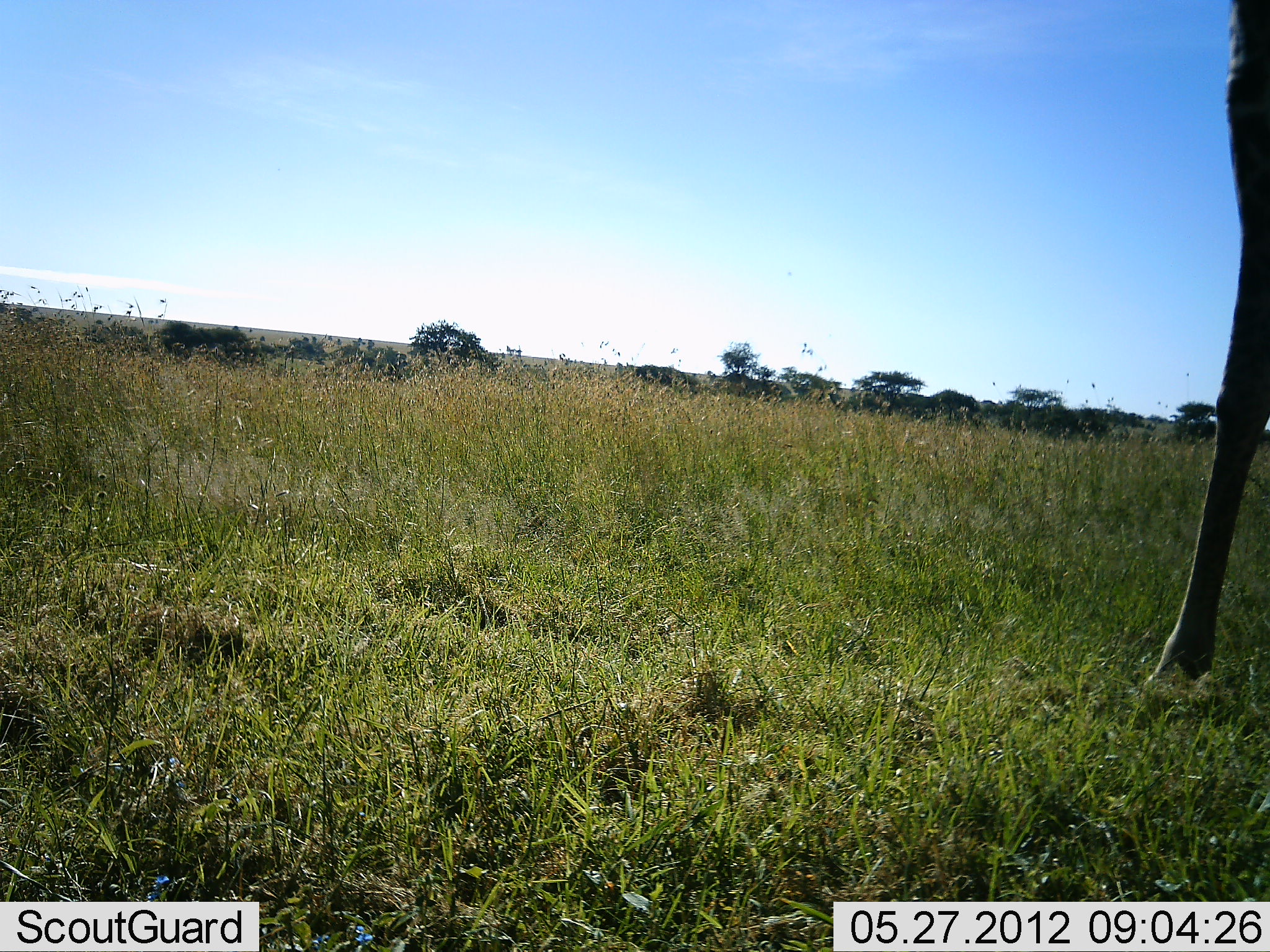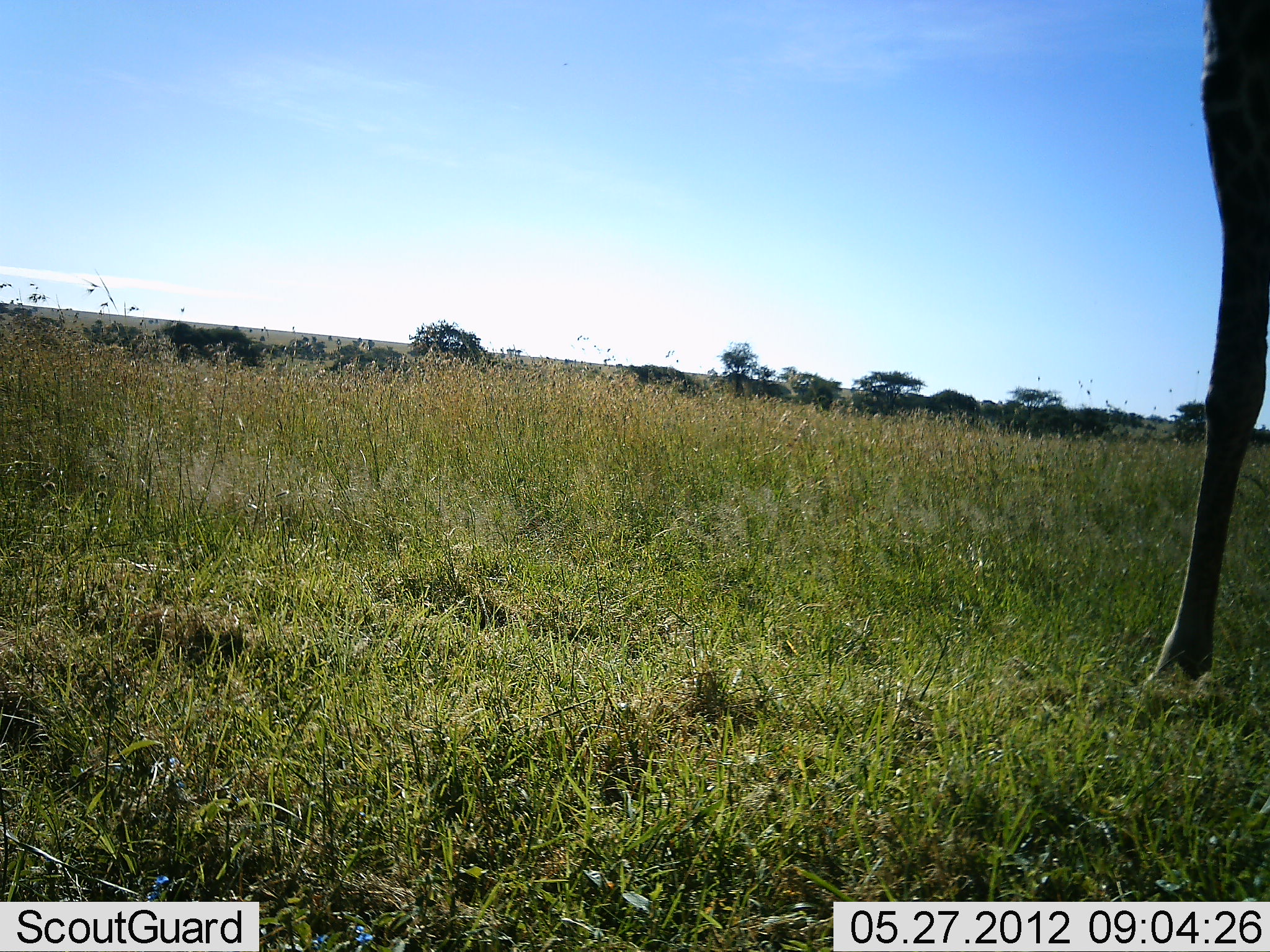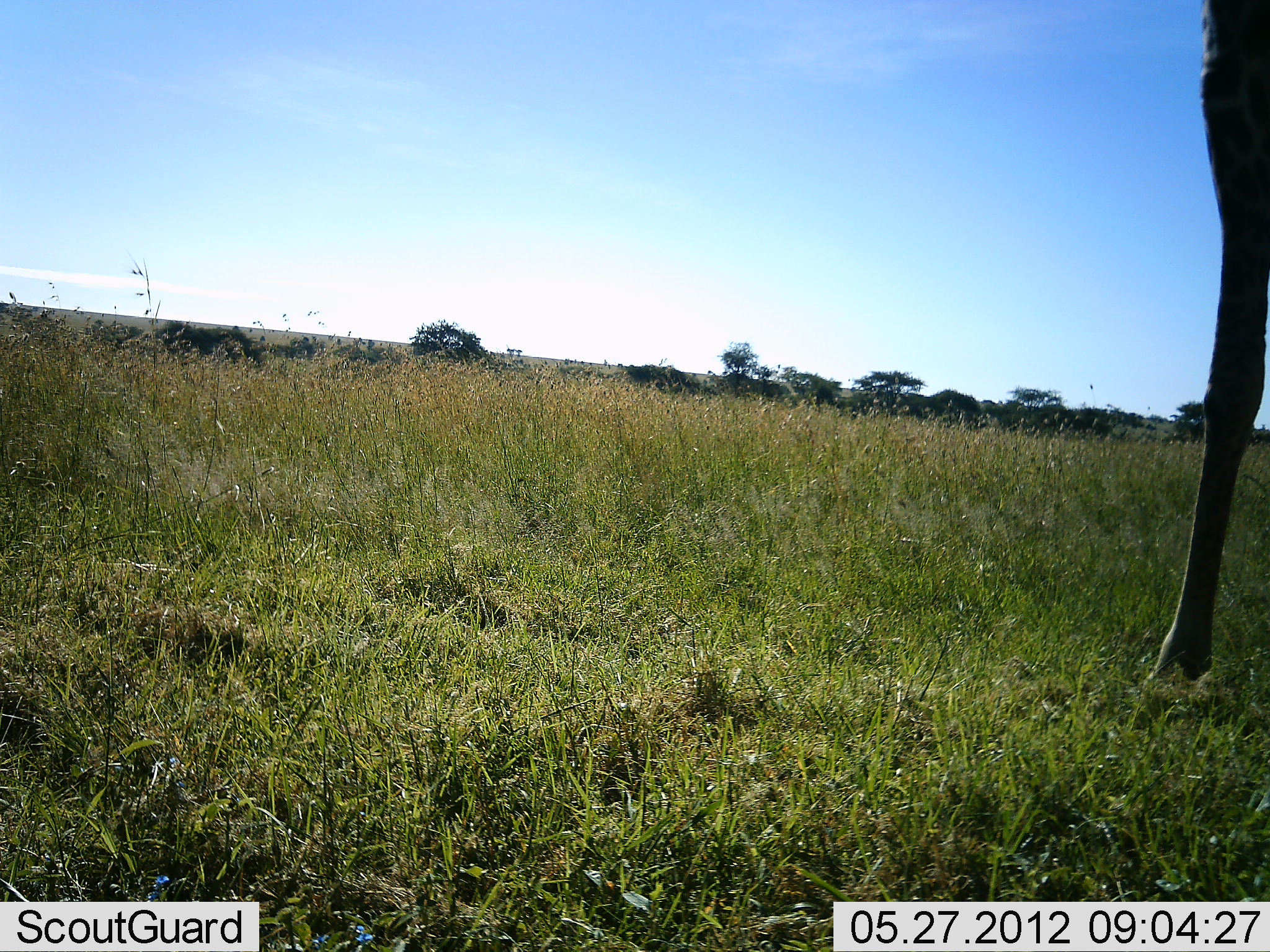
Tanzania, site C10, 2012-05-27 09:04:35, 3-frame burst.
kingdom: Animalia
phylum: Chordata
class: Mammalia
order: Artiodactyla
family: Giraffidae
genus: Giraffa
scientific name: Giraffa camelopardalis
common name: giraffe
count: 1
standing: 100%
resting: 0%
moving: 0%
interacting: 0%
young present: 0%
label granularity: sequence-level